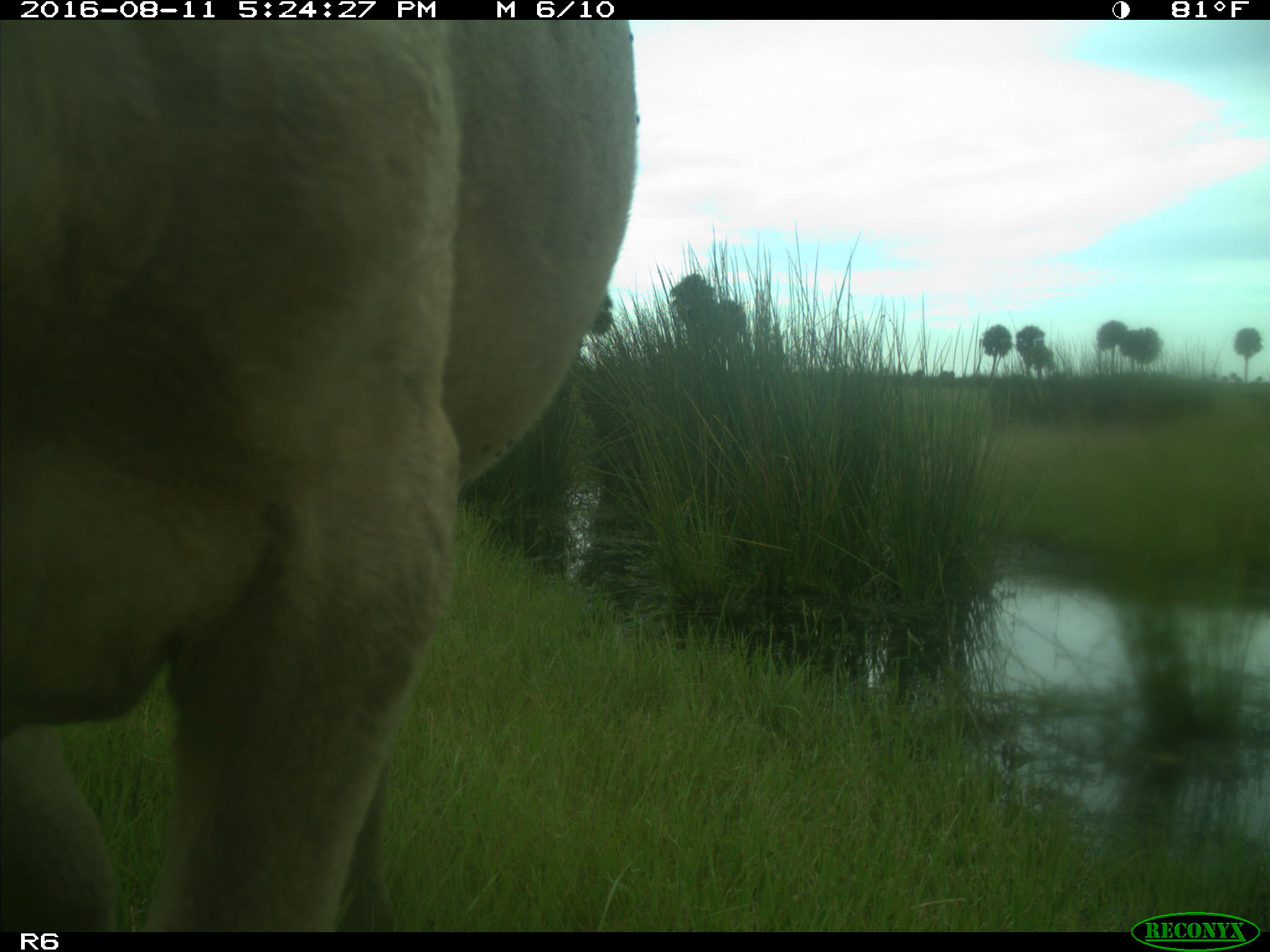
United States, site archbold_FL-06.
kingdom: Animalia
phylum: Chordata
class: Mammalia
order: Artiodactyla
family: Bovidae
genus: Bos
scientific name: Bos taurus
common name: domestic cow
Bos taurus (domestic cow).